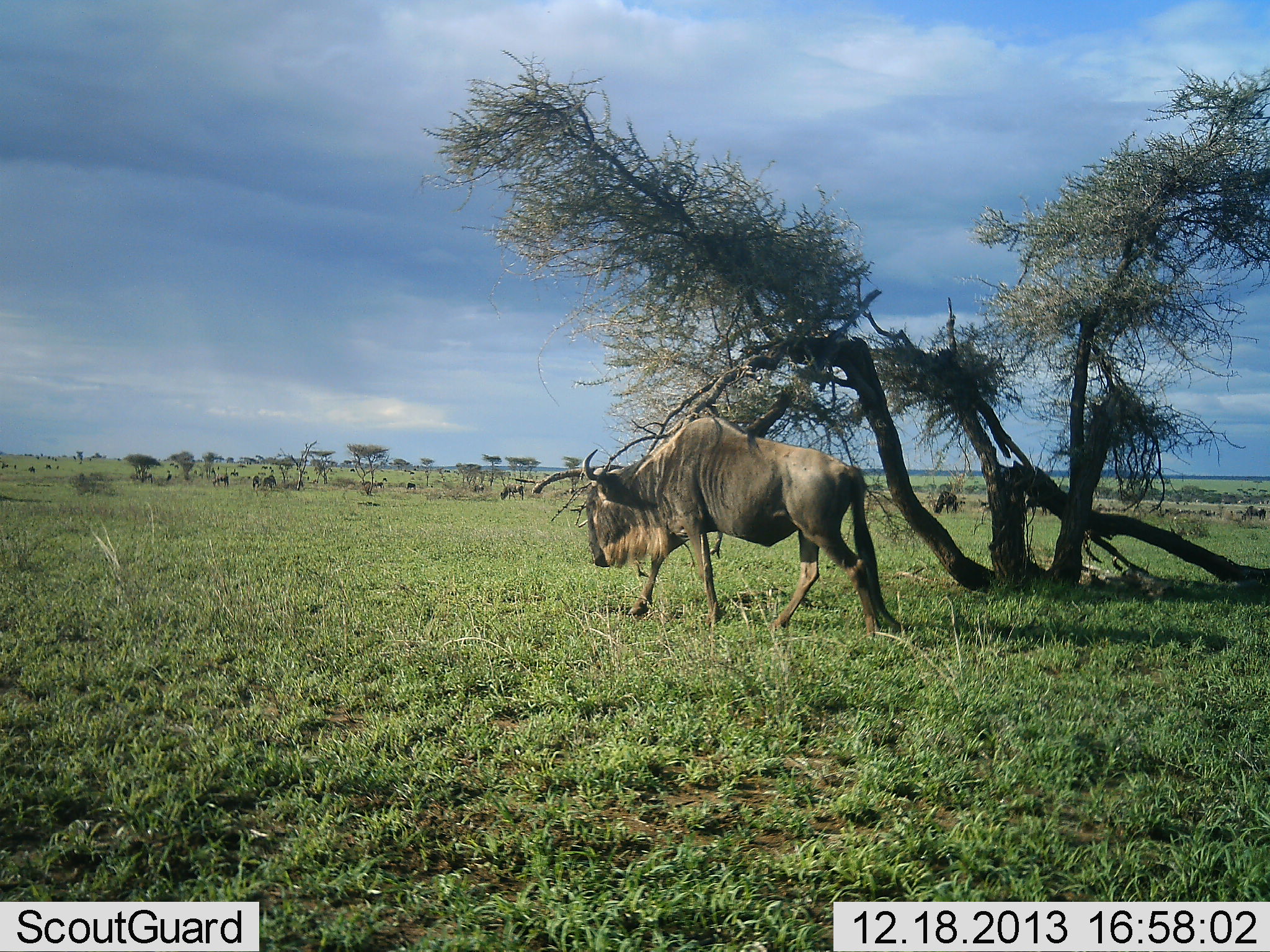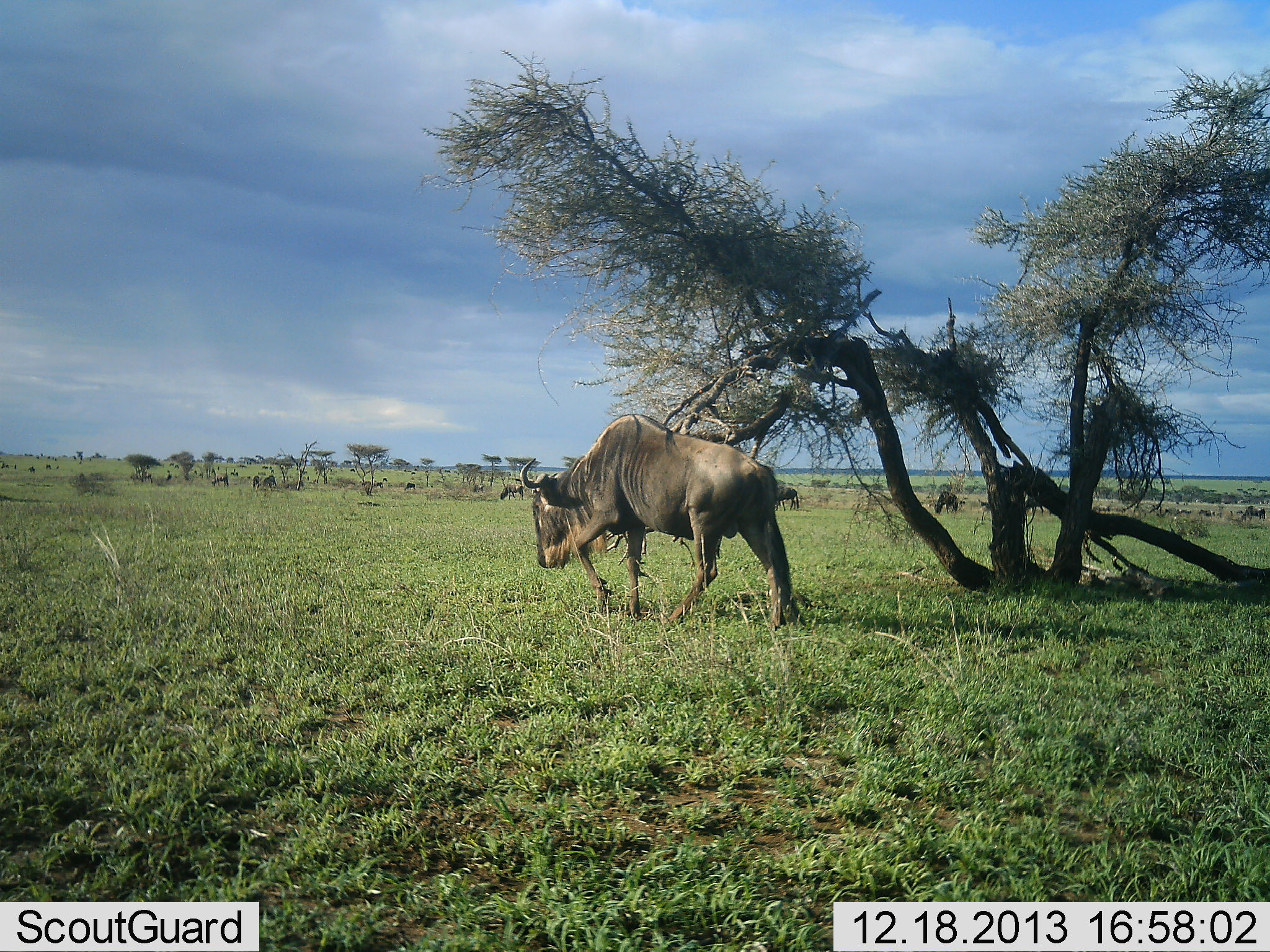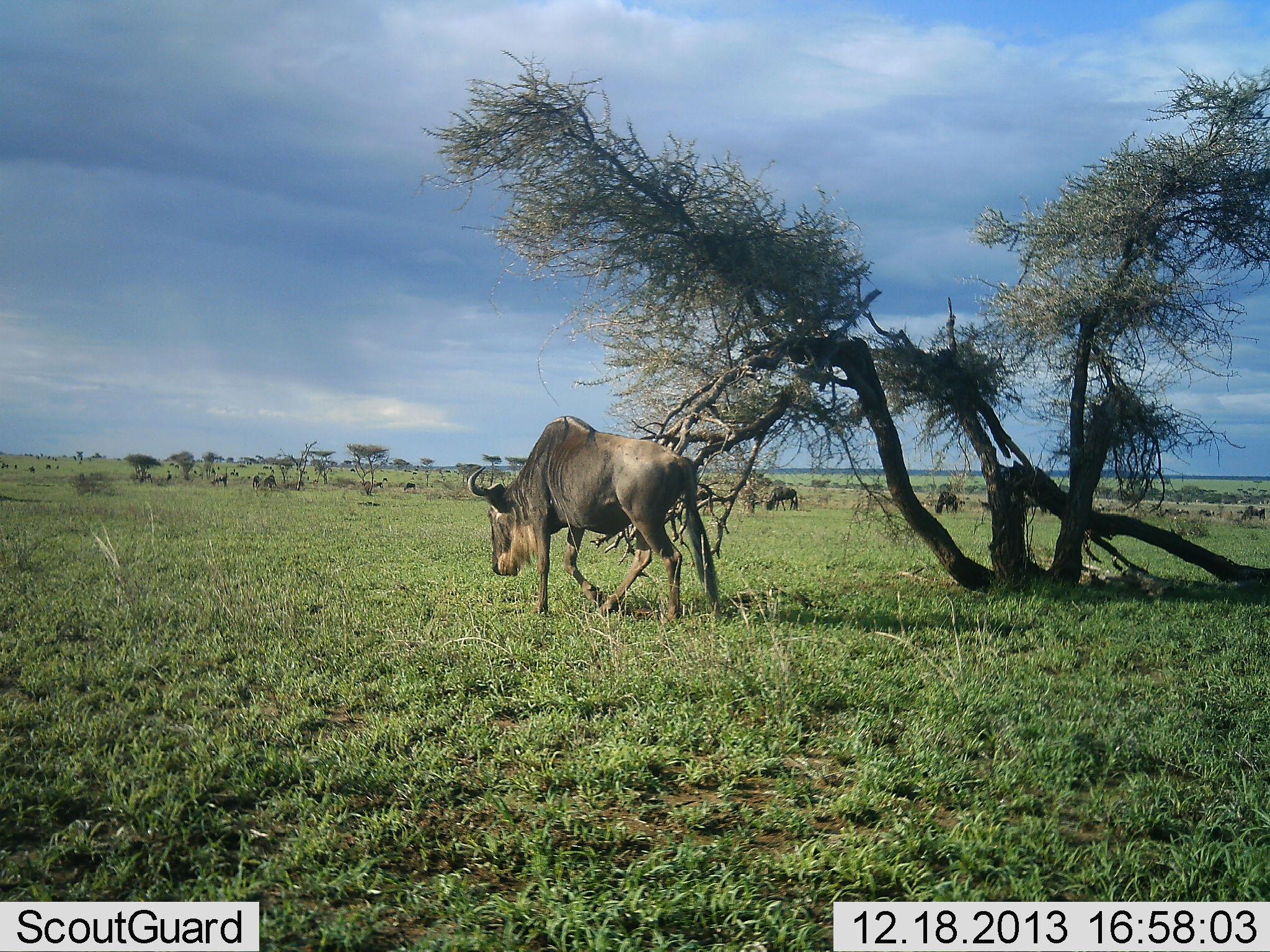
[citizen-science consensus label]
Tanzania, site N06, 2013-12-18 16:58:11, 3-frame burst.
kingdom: Animalia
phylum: Chordata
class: Mammalia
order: Artiodactyla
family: Bovidae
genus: Connochaetes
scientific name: Connochaetes taurinus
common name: blue wildebeest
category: wildebeest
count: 7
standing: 30%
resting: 0%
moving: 90%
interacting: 0%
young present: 0%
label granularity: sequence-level